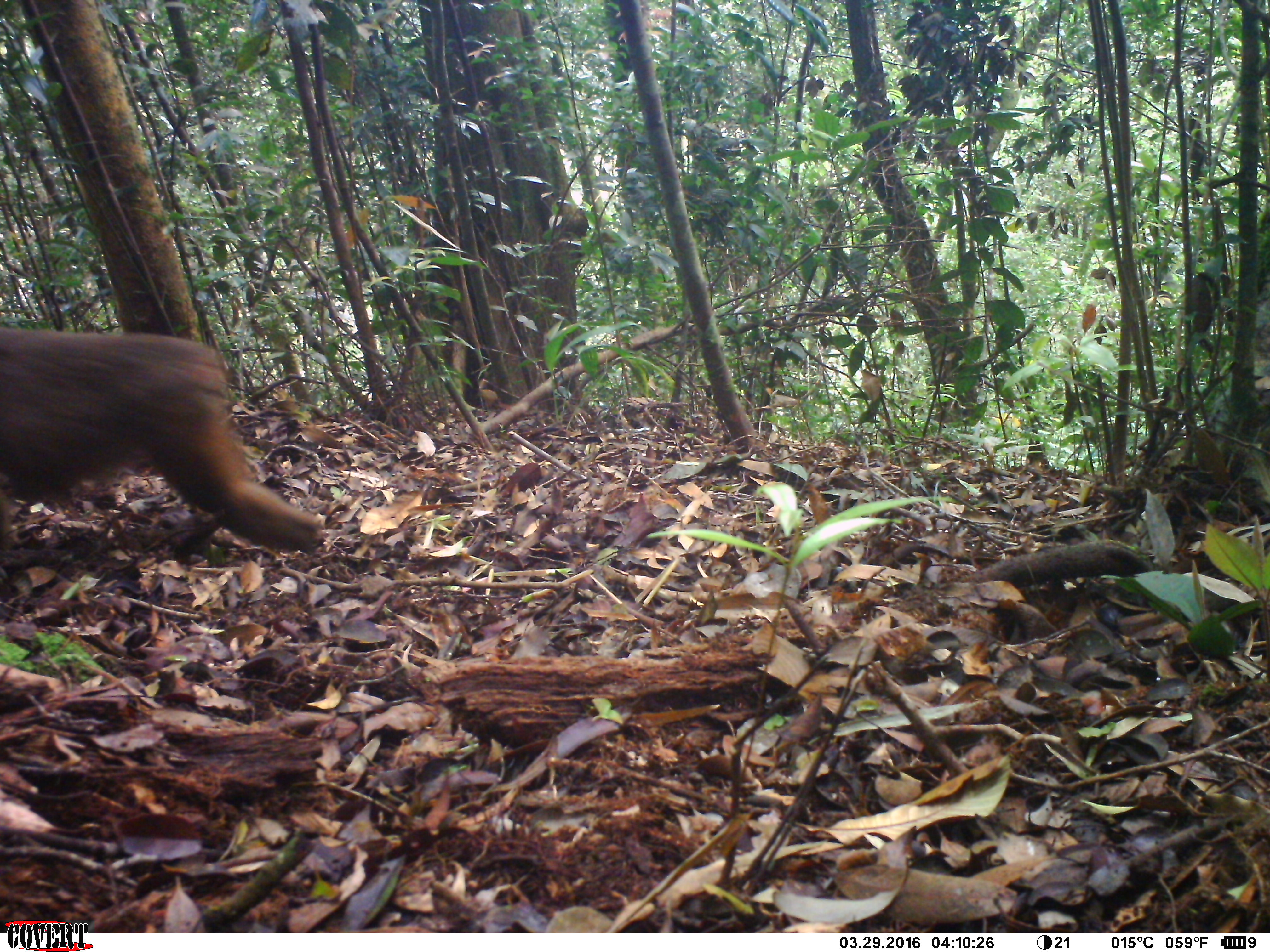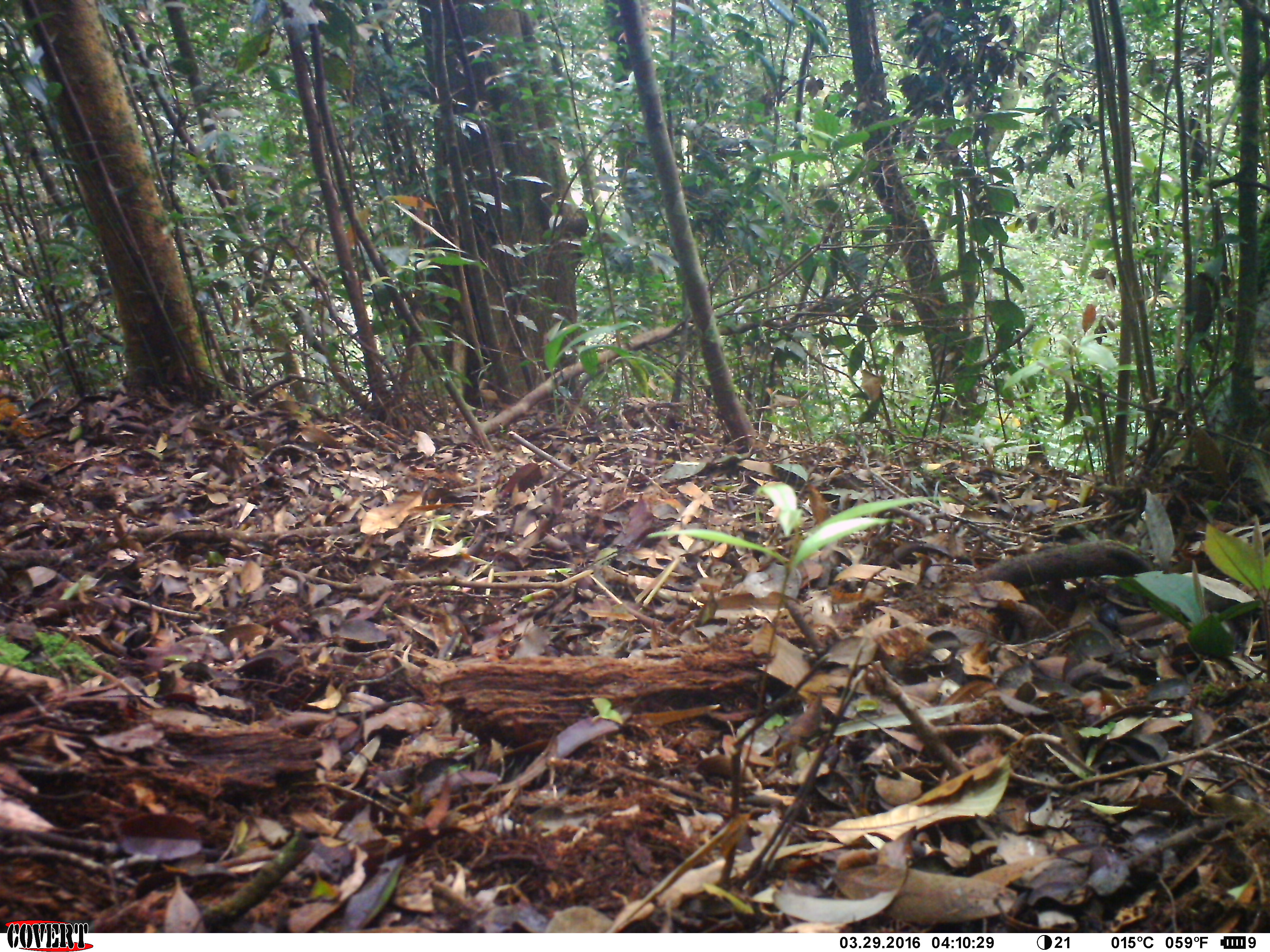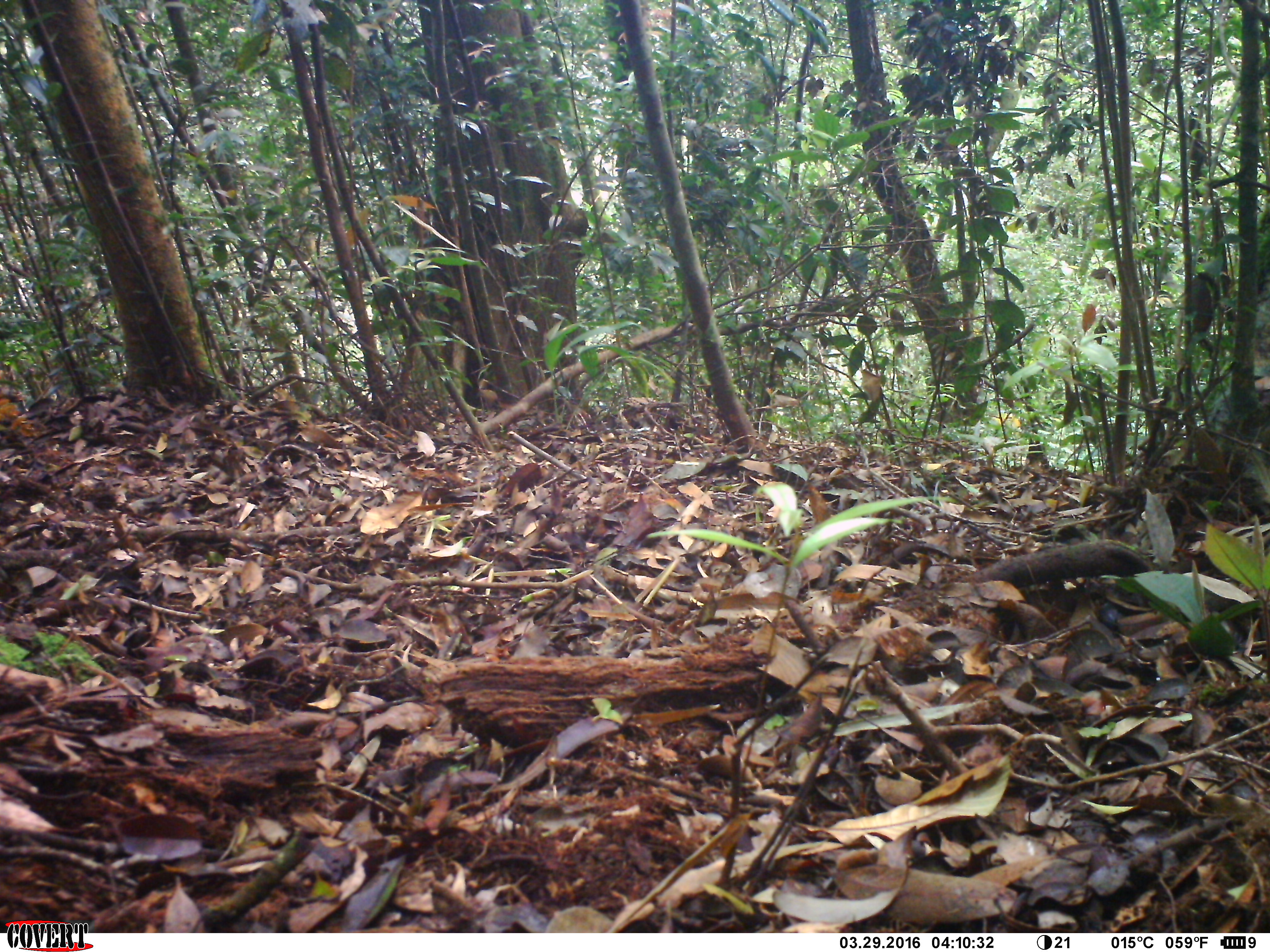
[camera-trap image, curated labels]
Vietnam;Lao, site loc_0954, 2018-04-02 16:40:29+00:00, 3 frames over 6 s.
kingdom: Animalia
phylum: Chordata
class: Mammalia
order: Primates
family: Cercopithecidae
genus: Macaca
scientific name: Macaca arctoides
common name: stump-tailed macaque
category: stump tailed macaque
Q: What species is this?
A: Stump tailed macaque (stump-tailed macaque) (Macaca arctoides).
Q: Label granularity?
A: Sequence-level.